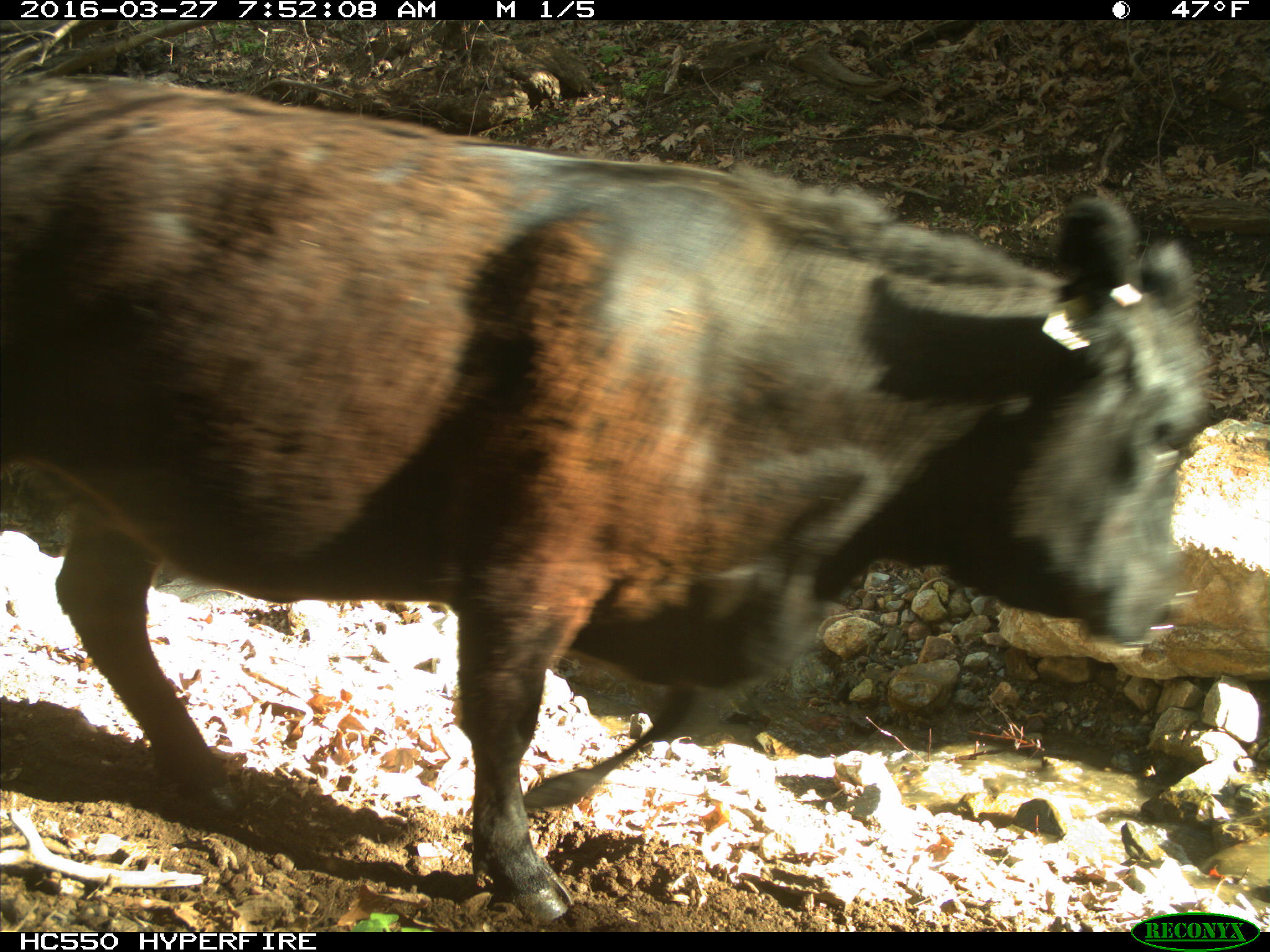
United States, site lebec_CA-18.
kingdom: Animalia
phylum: Chordata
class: Mammalia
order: Artiodactyla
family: Bovidae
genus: Bos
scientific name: Bos taurus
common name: domestic cow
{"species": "Bos taurus (domestic cow)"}